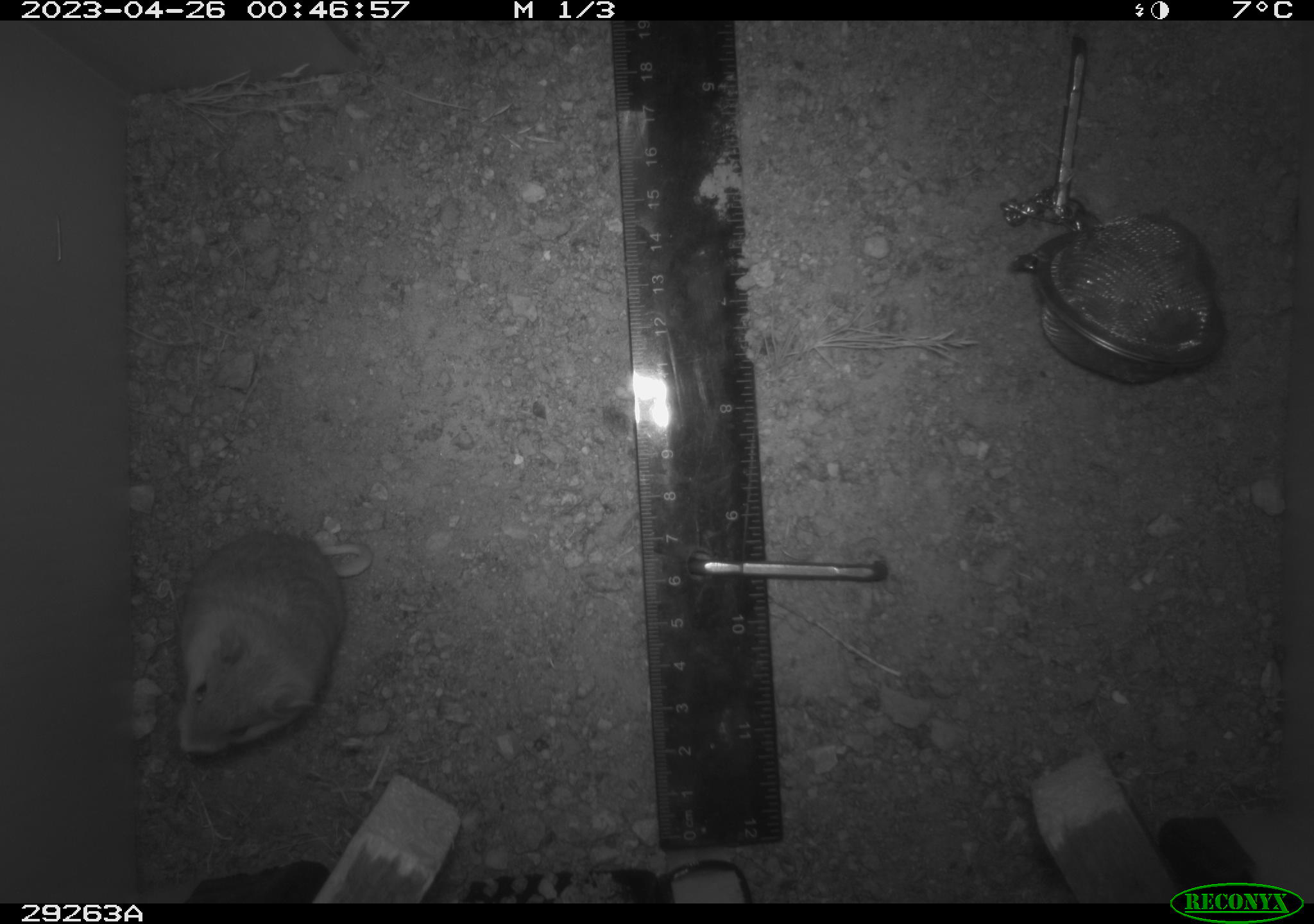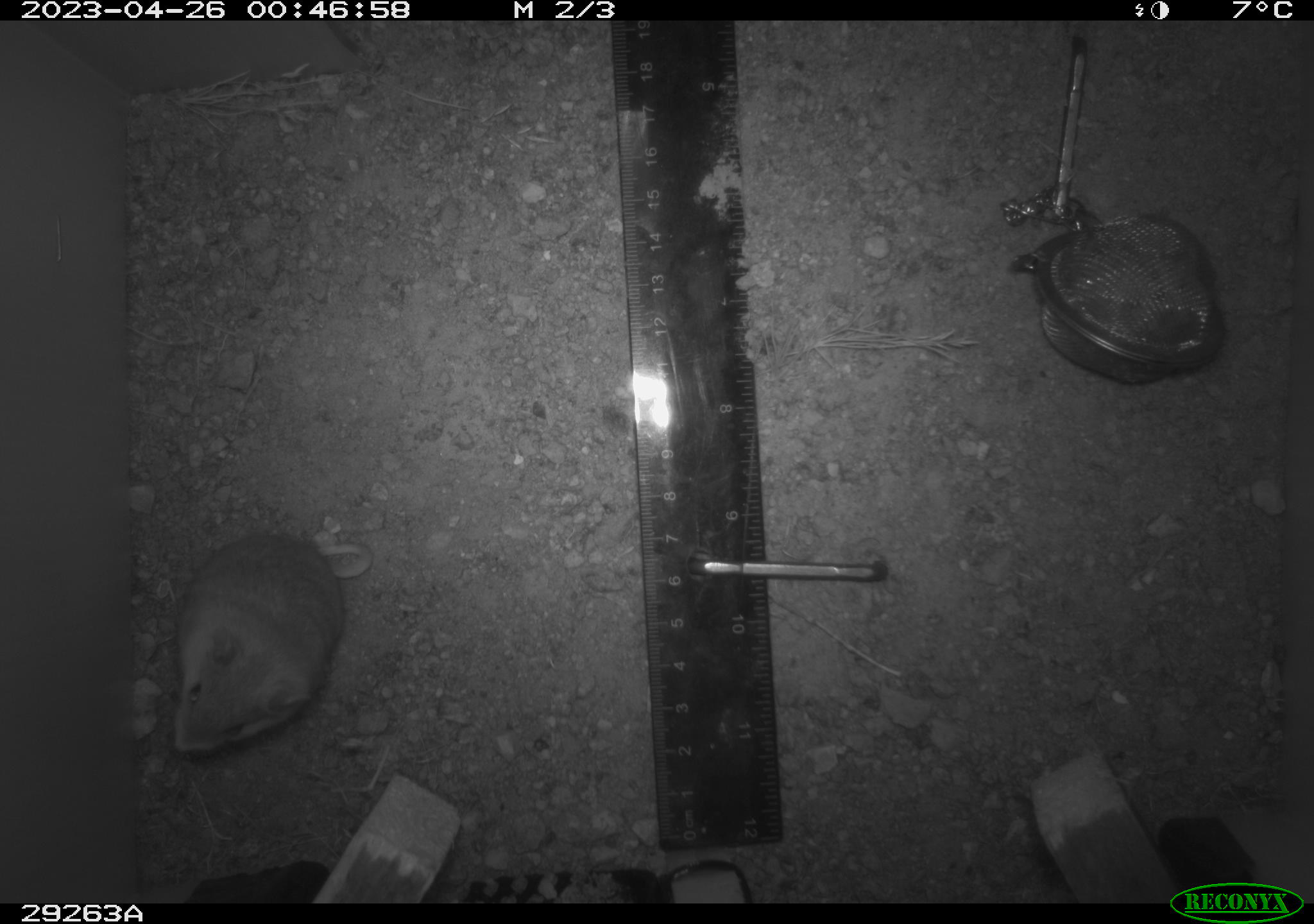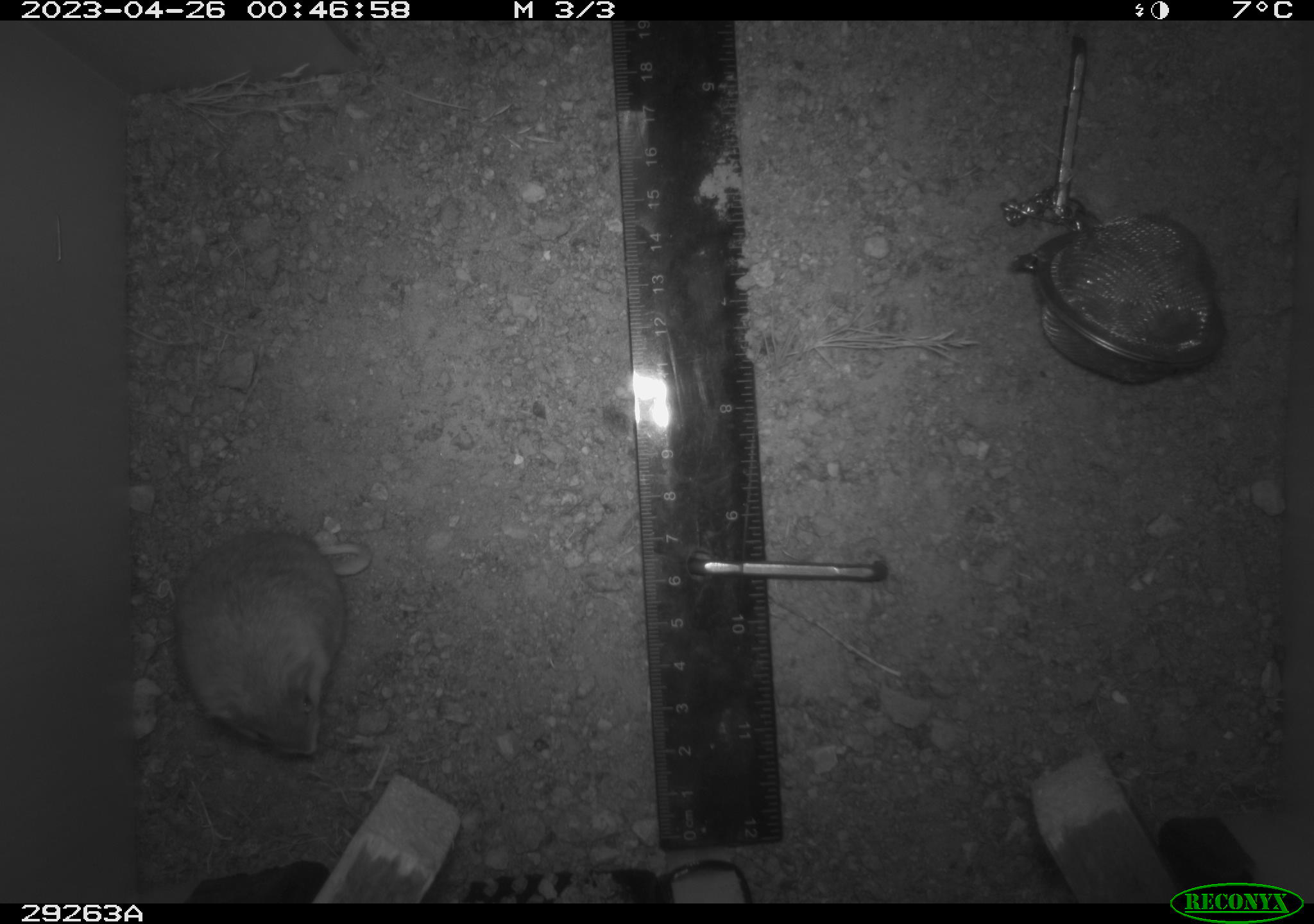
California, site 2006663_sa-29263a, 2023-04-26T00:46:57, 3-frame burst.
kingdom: Animalia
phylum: Chordata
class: Mammalia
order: Rodentia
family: Cricetidae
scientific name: Arvicolinae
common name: voles, lemmings, and muskrats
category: arvicolinae subfamily